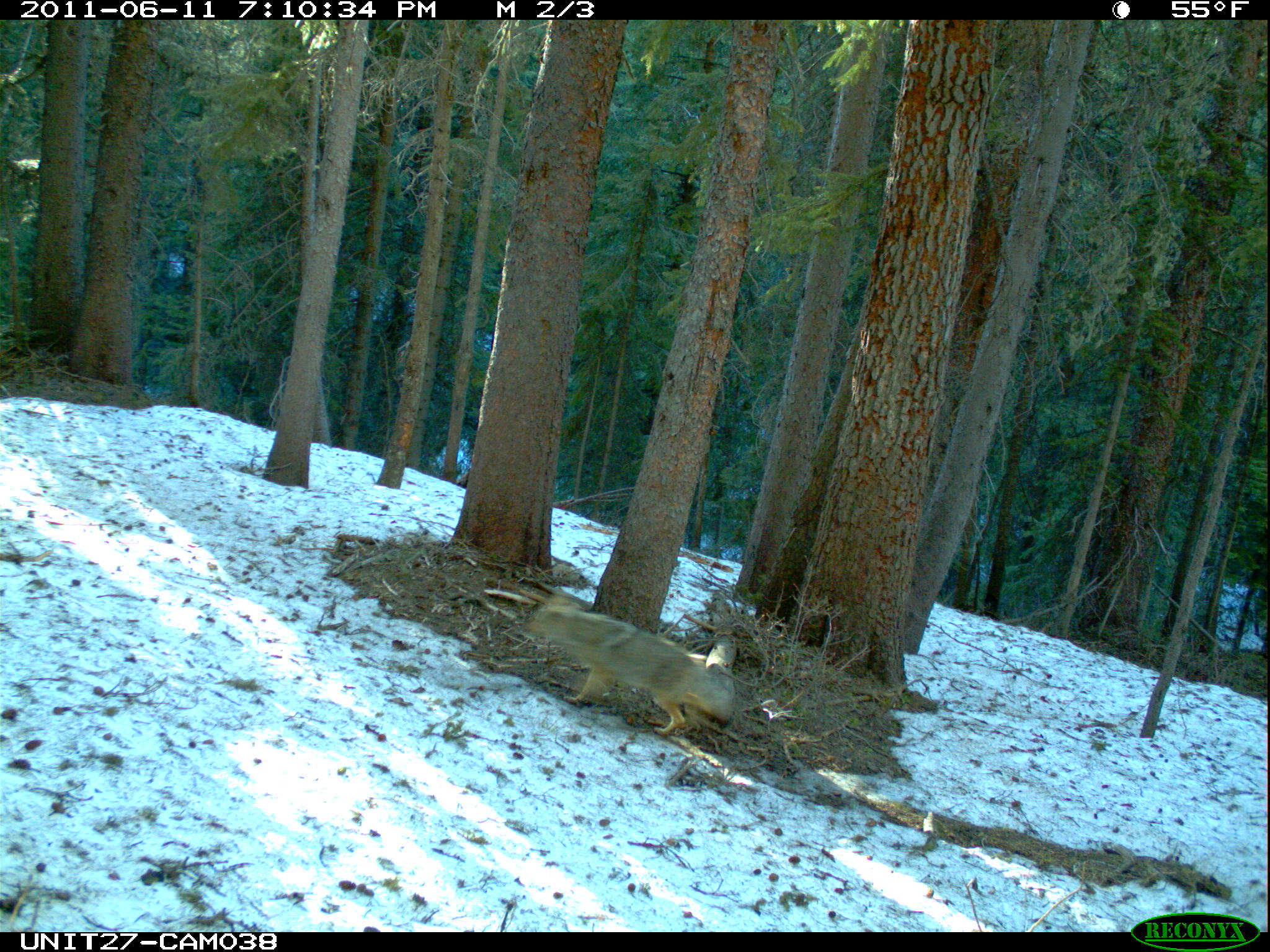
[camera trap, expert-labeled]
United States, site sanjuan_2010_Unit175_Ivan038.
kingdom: Animalia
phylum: Chordata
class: Mammalia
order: Carnivora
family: Canidae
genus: Canis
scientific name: Canis latrans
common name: coyote